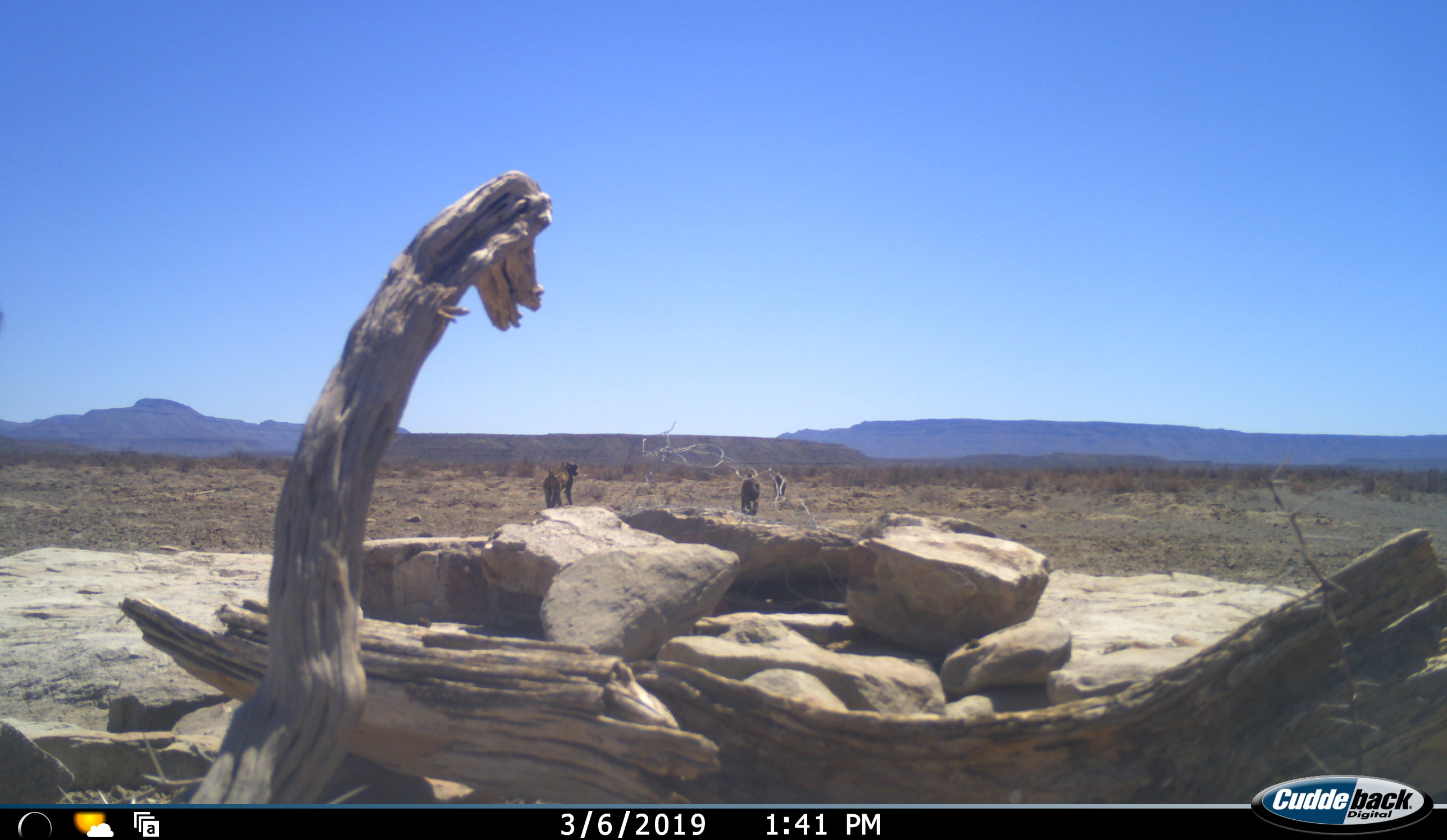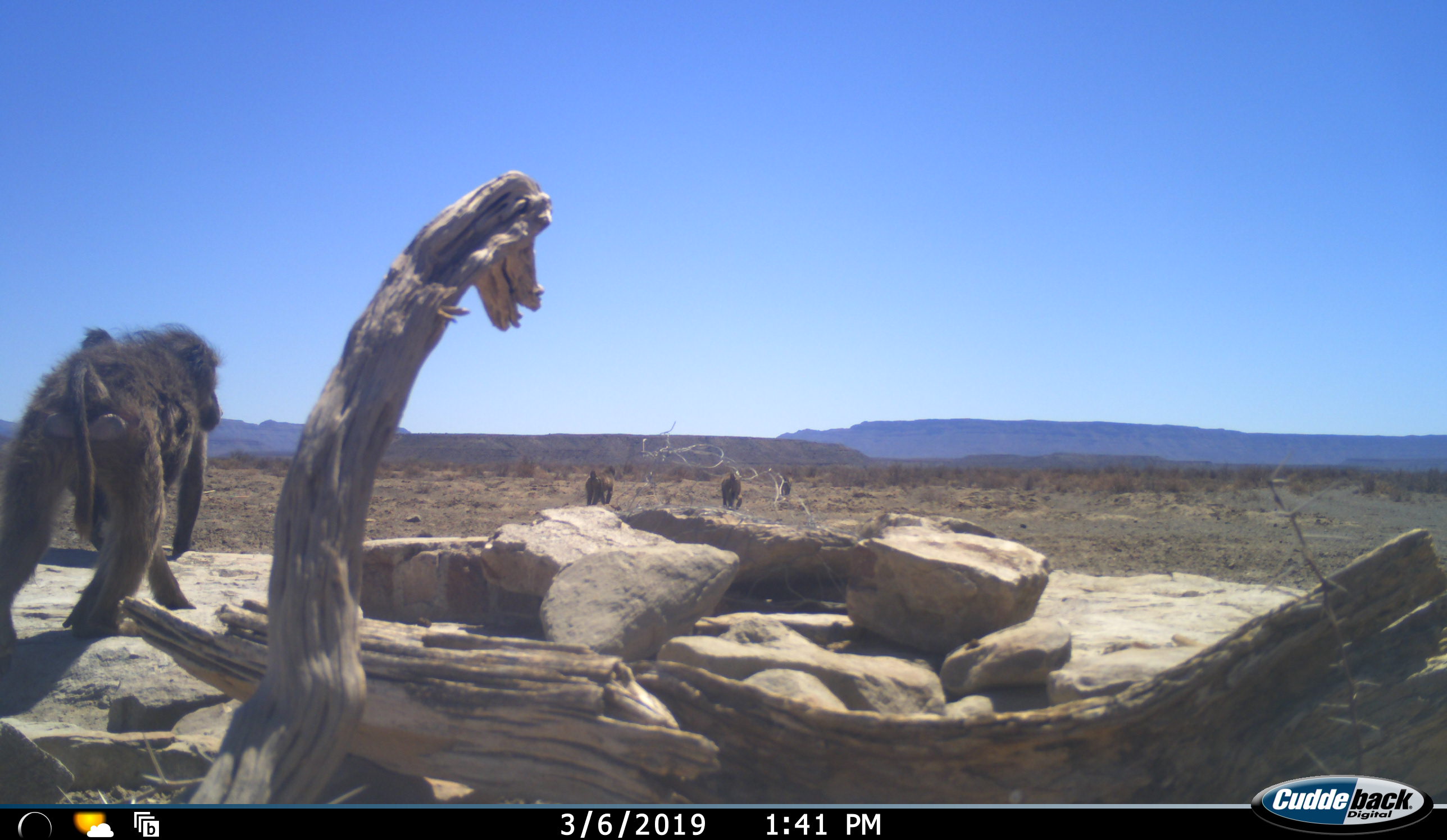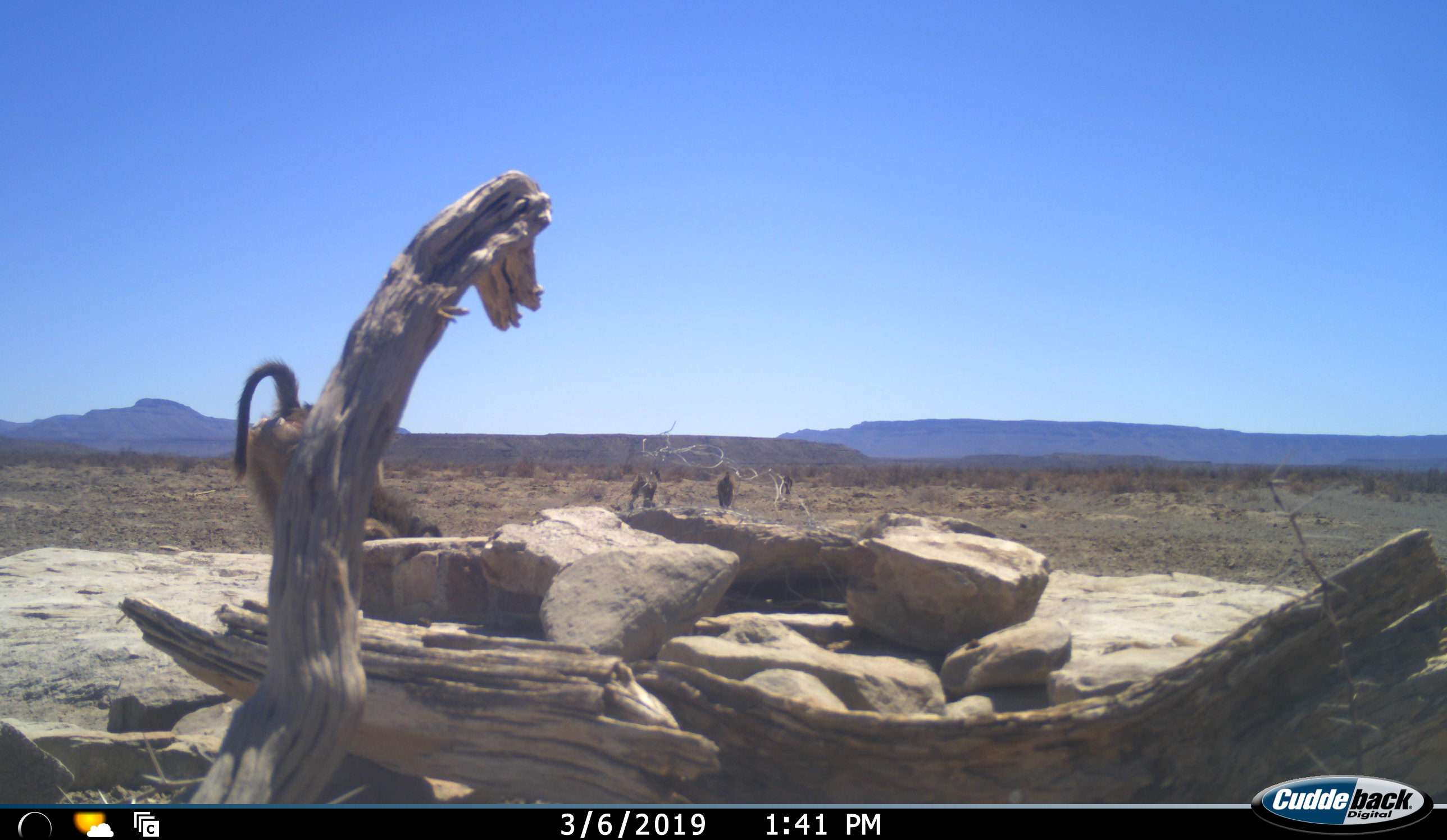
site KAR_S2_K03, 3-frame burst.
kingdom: Animalia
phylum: Chordata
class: Mammalia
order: Primates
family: Cercopithecidae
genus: Papio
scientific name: Papio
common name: baboon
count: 4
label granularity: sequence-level